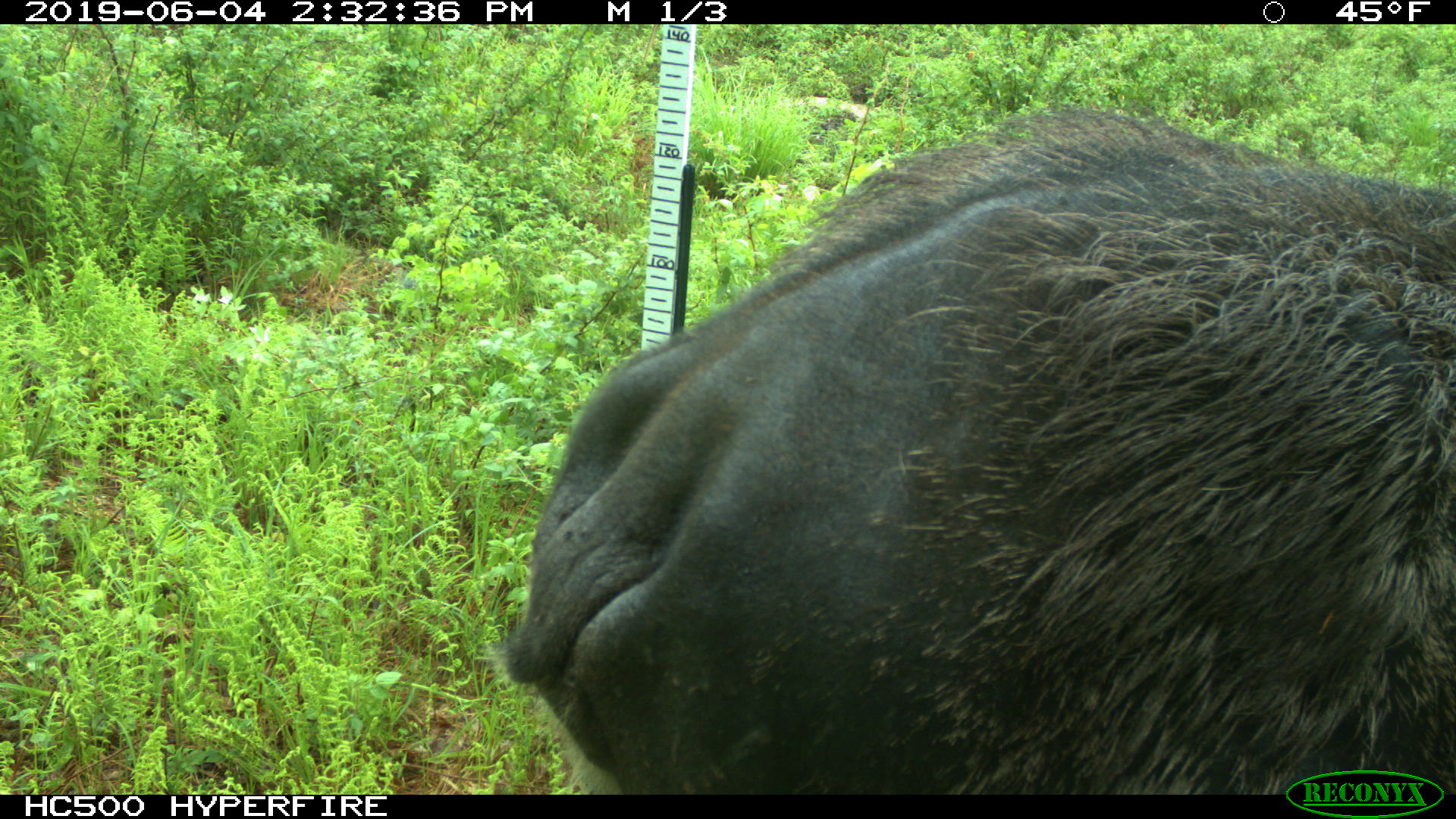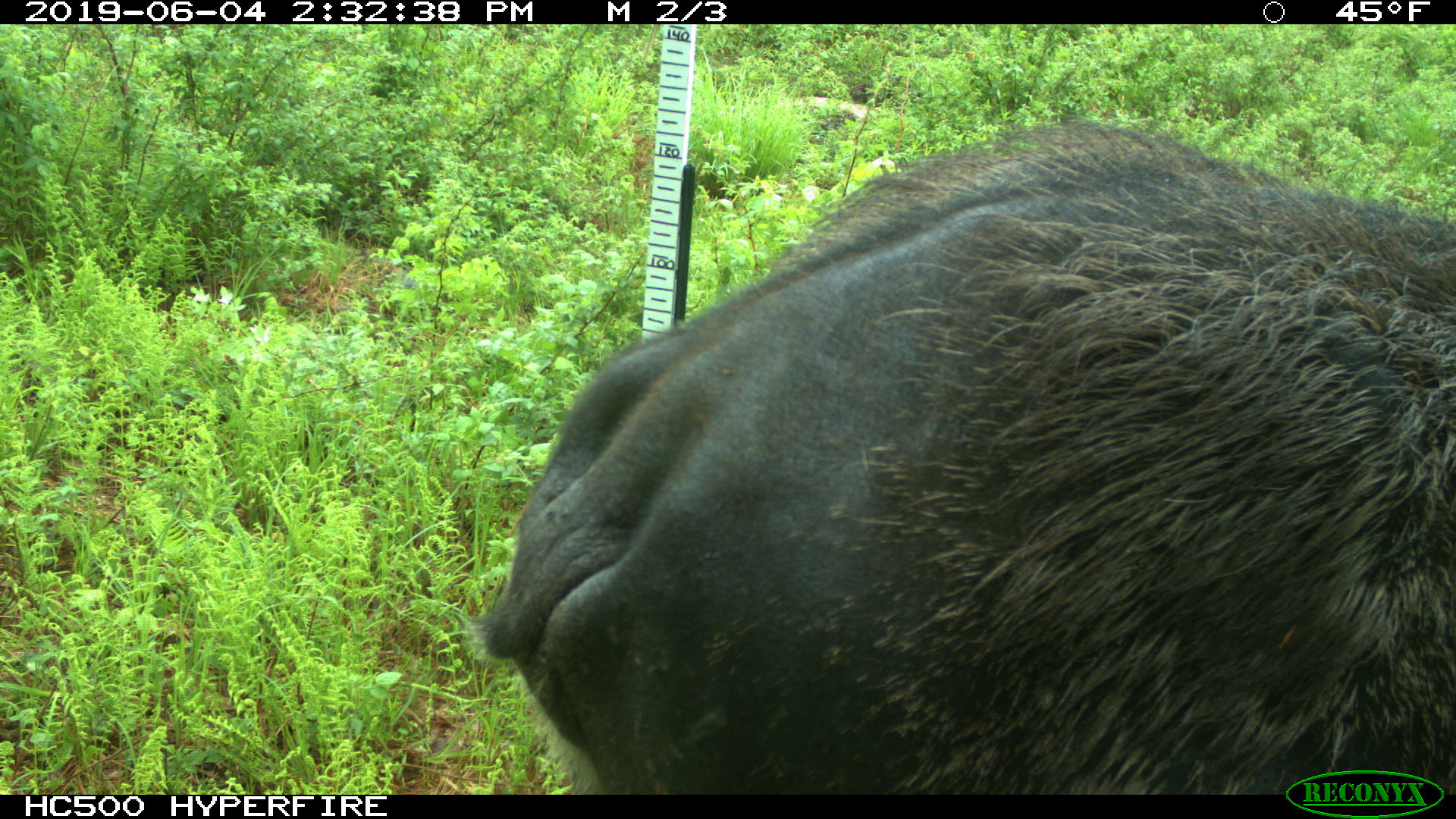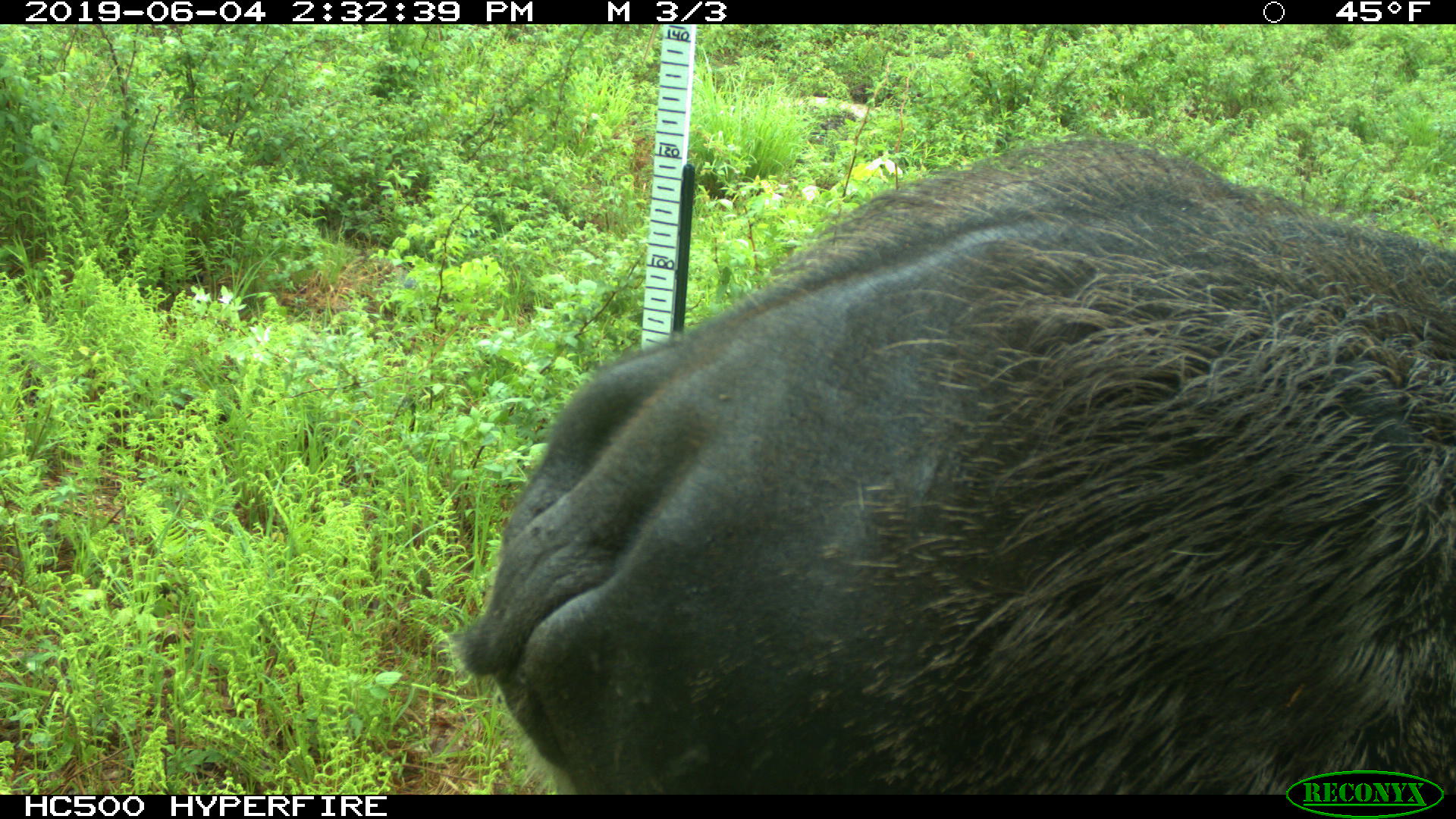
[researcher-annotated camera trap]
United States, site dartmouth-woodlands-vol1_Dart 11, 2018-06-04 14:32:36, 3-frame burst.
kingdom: Animalia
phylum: Chordata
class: Mammalia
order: Artiodactyla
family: Cervidae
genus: Alces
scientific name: Alces alces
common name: moose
Moose (Alces alces).